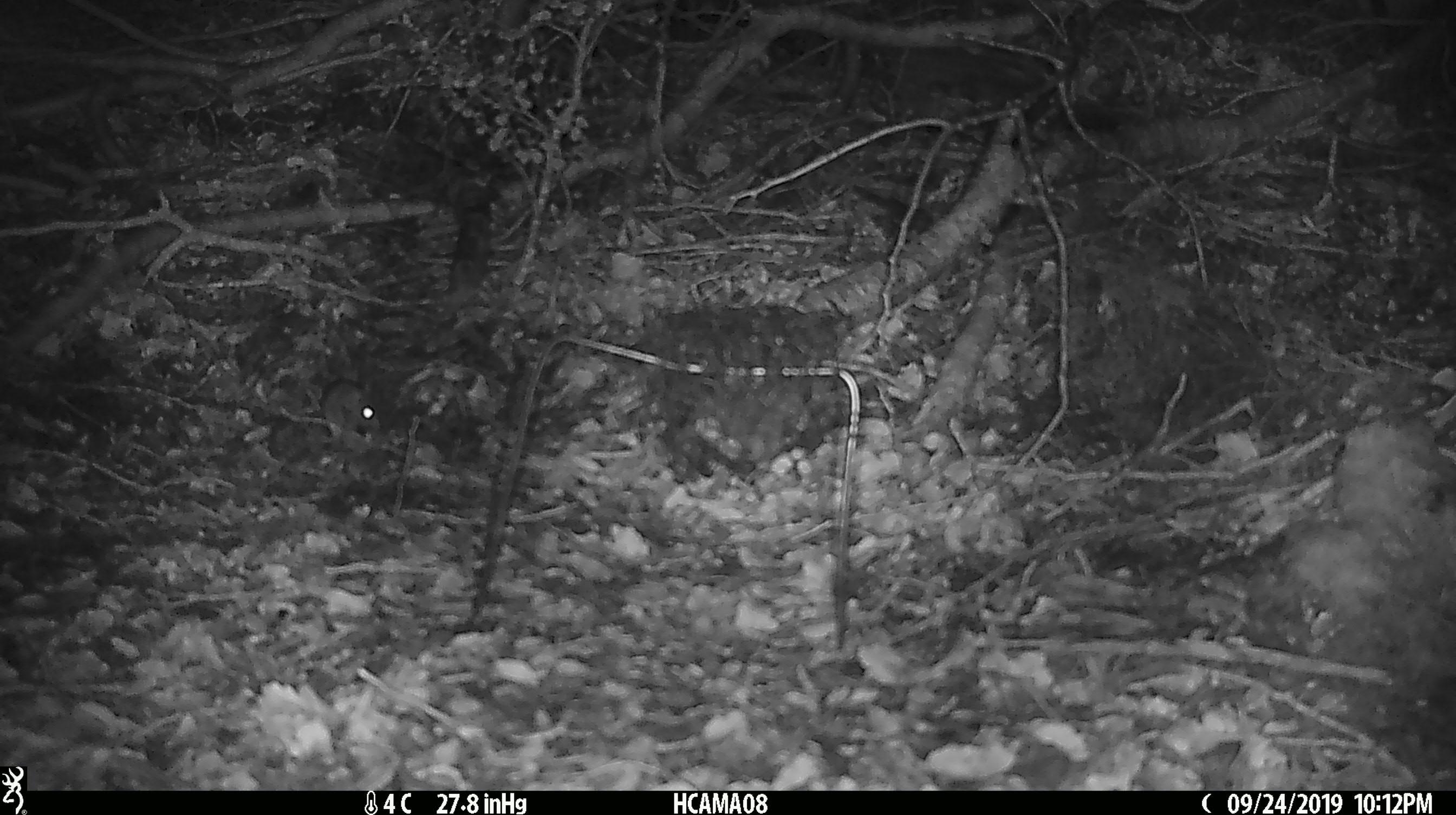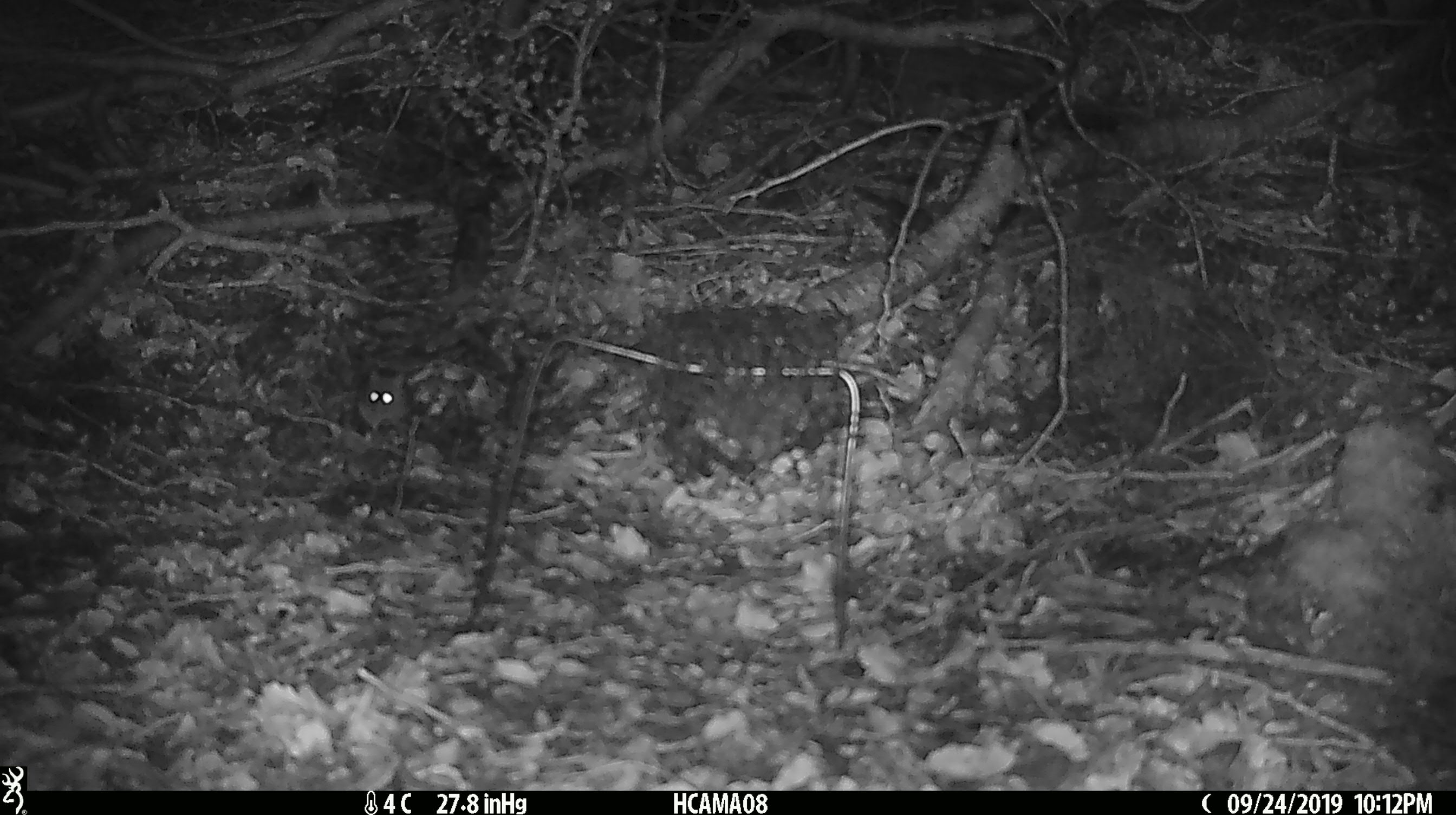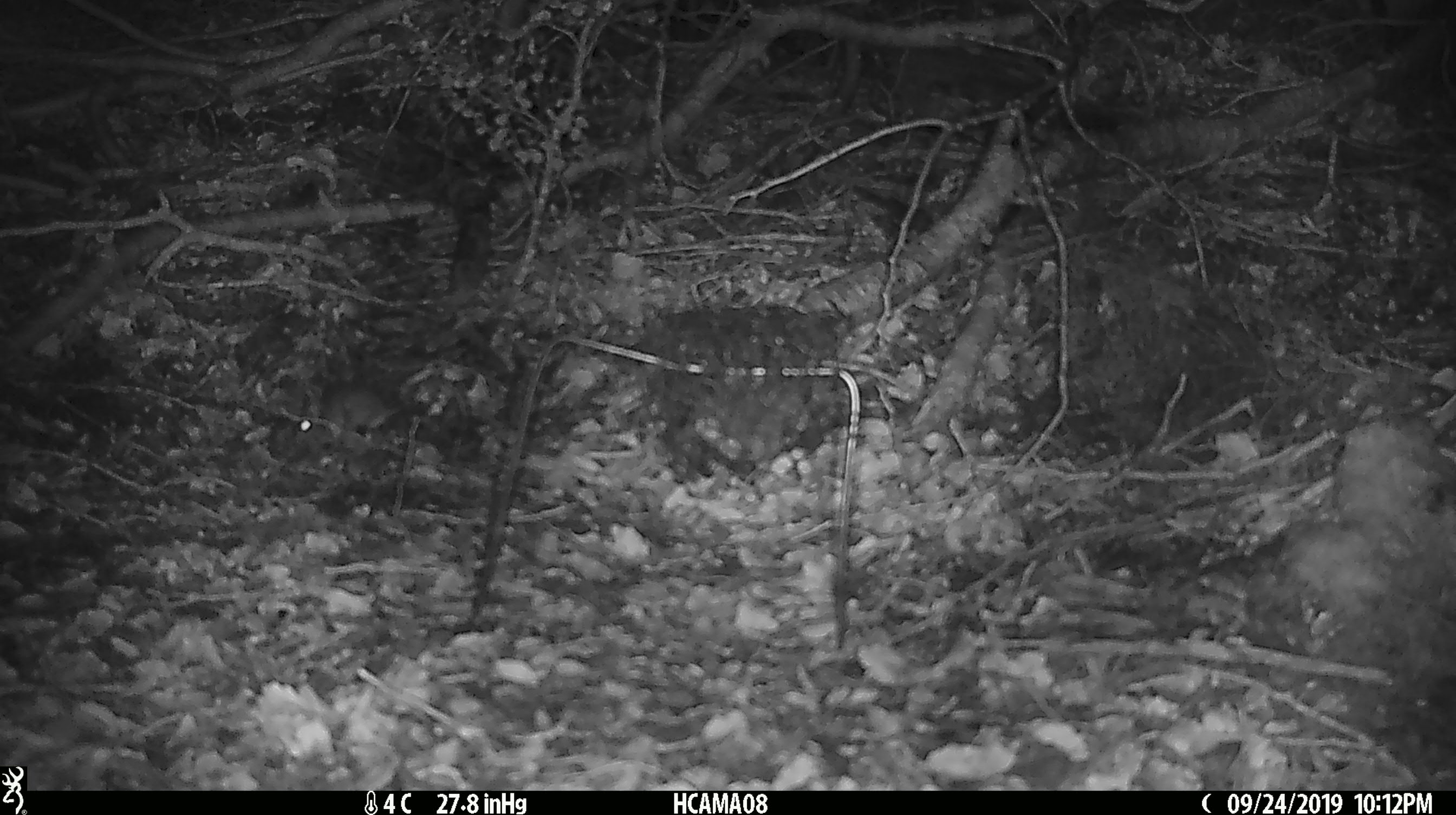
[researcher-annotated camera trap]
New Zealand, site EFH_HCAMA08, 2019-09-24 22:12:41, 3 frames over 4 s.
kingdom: Animalia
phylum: Chordata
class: Mammalia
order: Rodentia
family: Muridae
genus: Mus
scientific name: Mus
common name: mouse